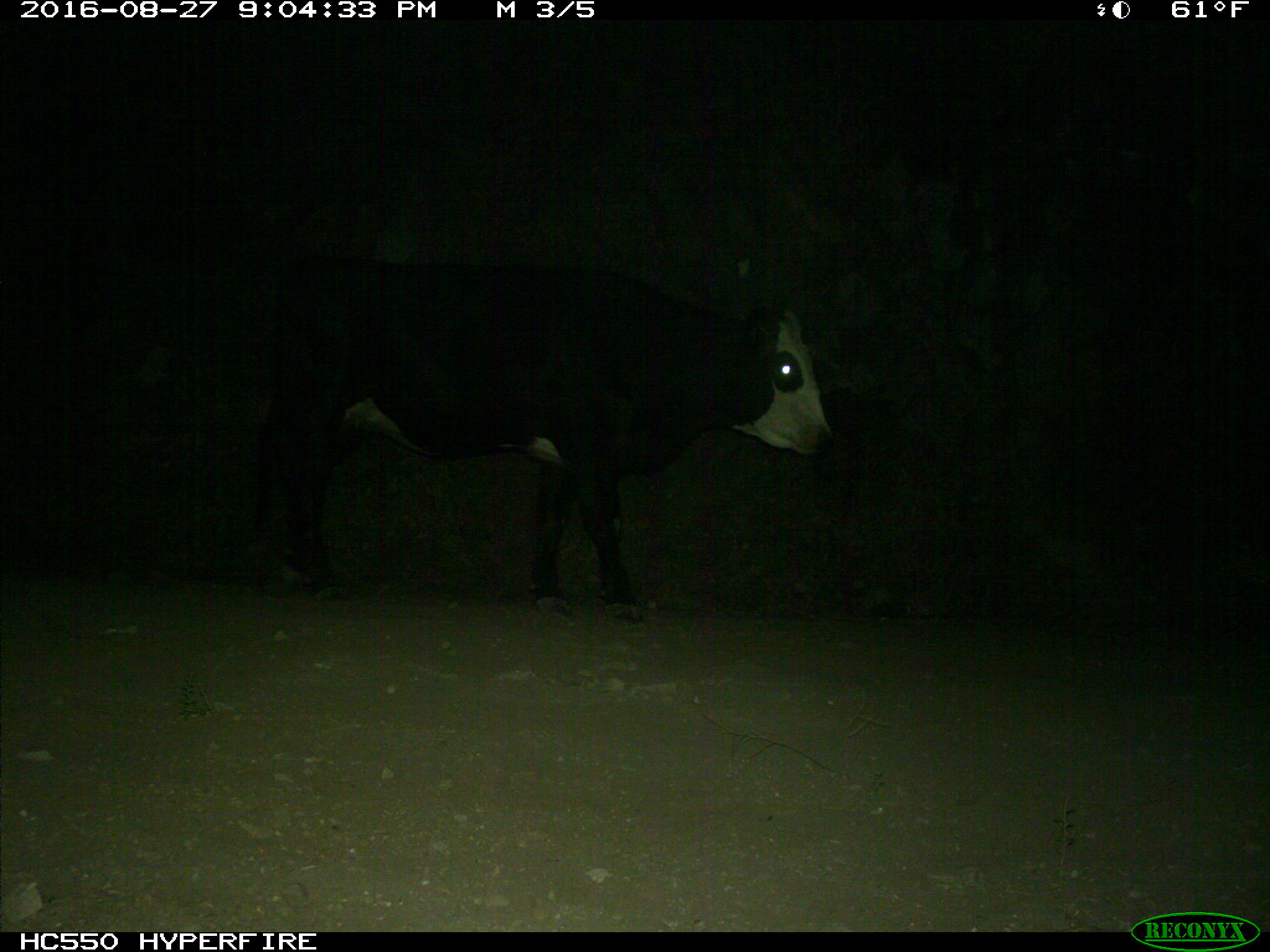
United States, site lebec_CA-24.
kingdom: Animalia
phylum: Chordata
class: Mammalia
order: Artiodactyla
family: Bovidae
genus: Bos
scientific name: Bos taurus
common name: domestic cow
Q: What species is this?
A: Bos taurus (domestic cow).